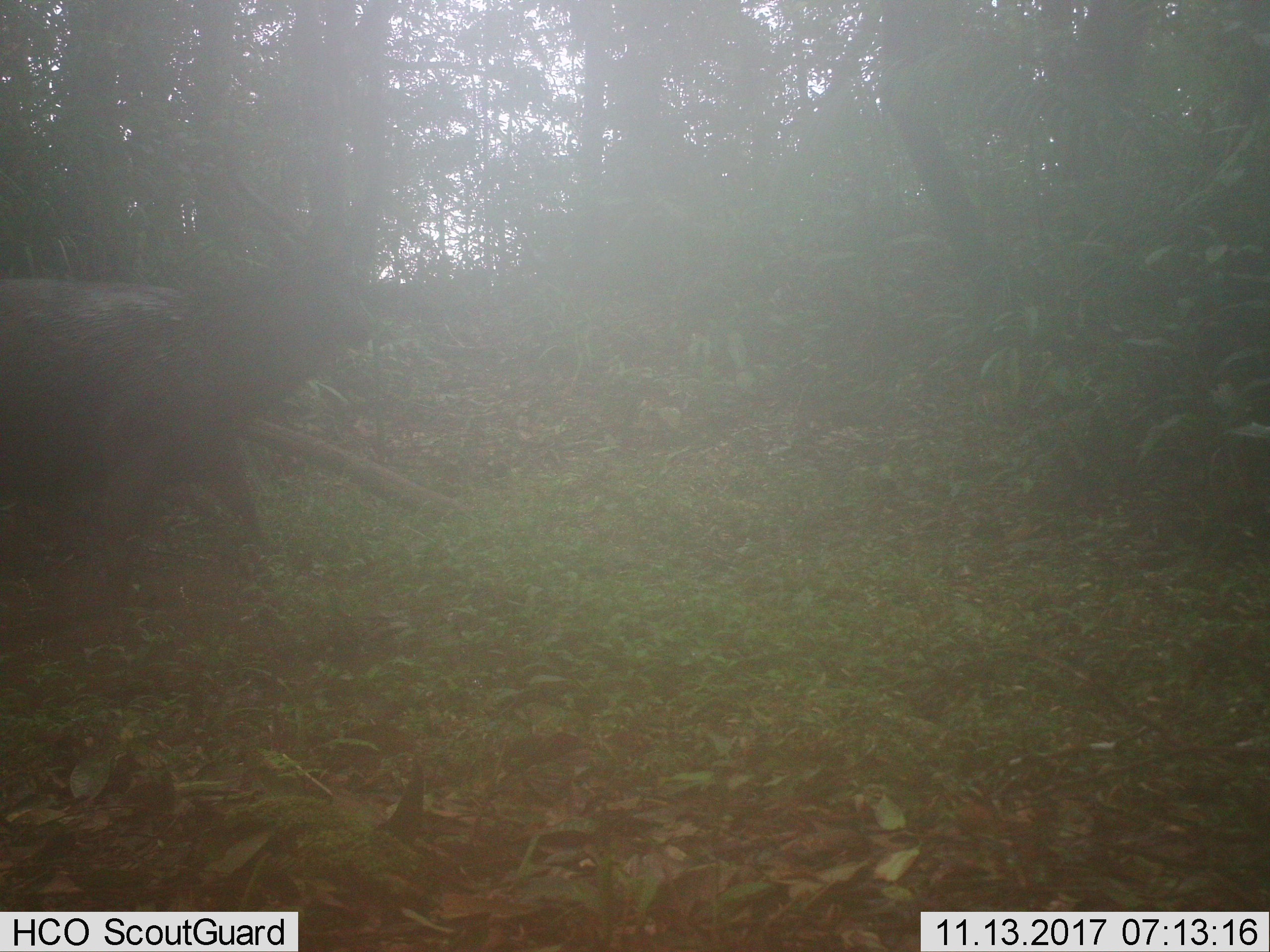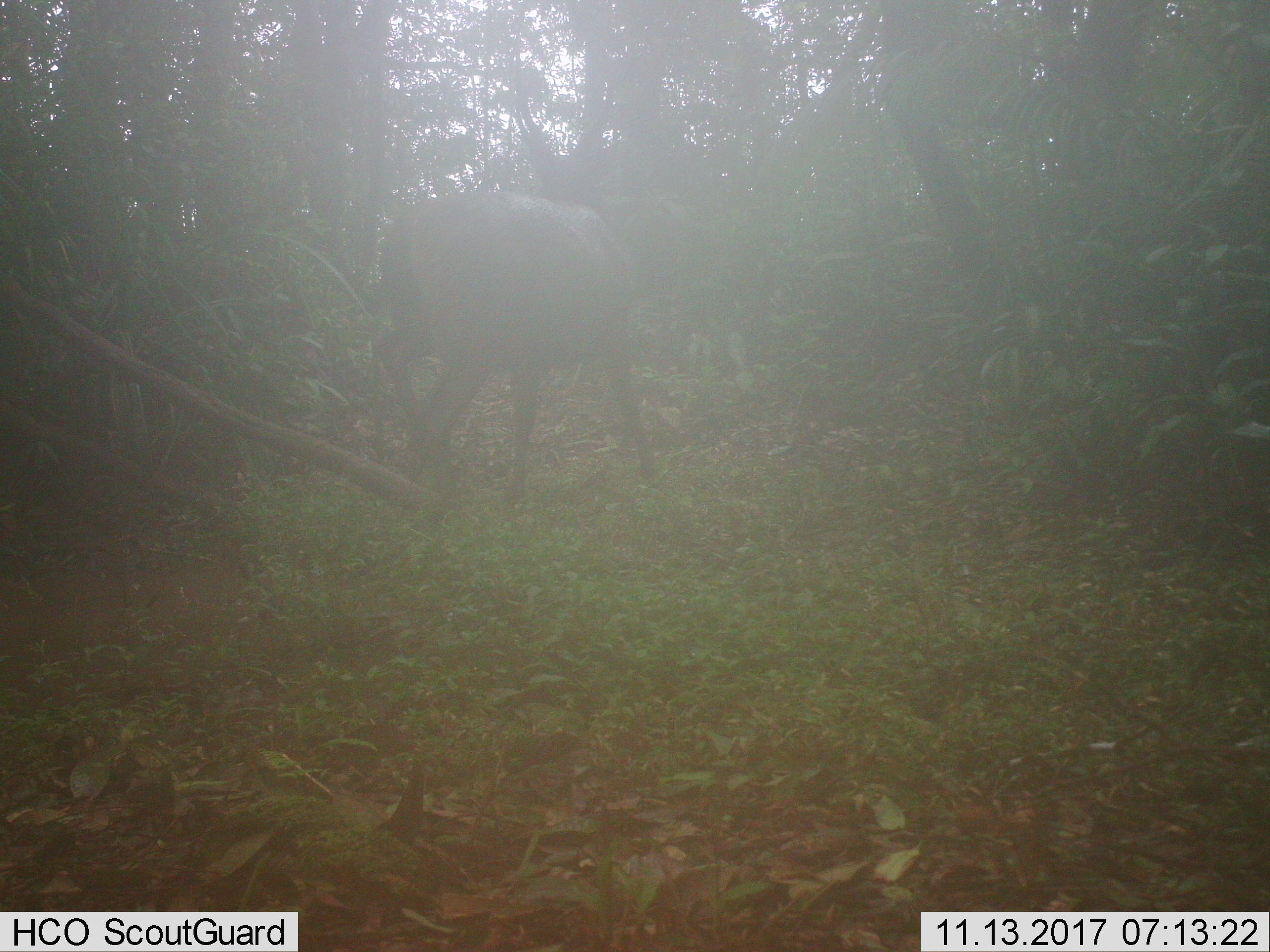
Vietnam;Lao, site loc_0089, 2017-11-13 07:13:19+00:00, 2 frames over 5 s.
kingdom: Animalia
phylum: Chordata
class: Mammalia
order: Artiodactyla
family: Cervidae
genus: Rusa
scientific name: Rusa unicolor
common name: sambar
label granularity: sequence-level